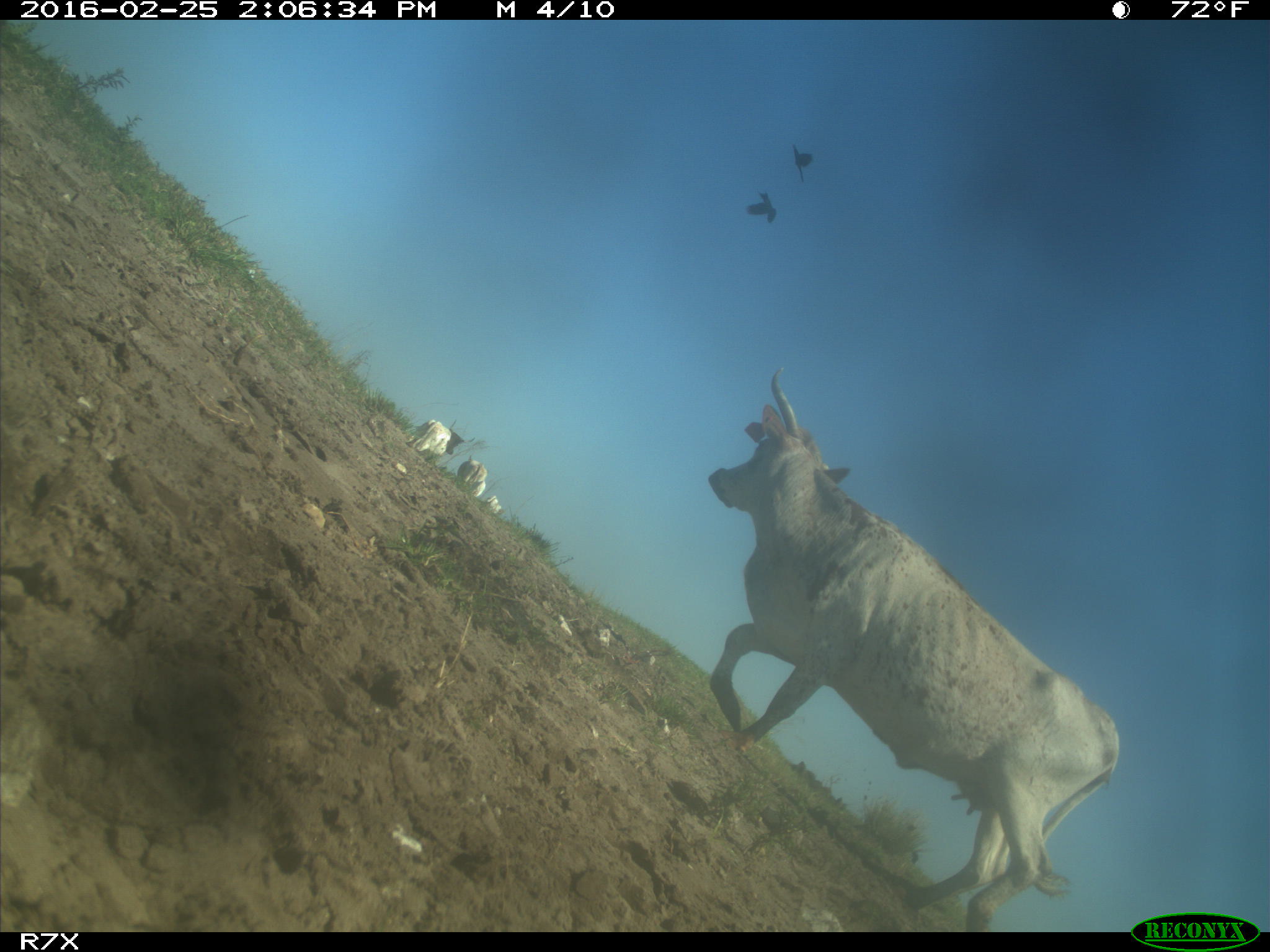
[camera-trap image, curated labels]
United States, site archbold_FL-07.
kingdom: Animalia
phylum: Chordata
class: Mammalia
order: Artiodactyla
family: Bovidae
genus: Bos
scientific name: Bos taurus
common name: domestic cow